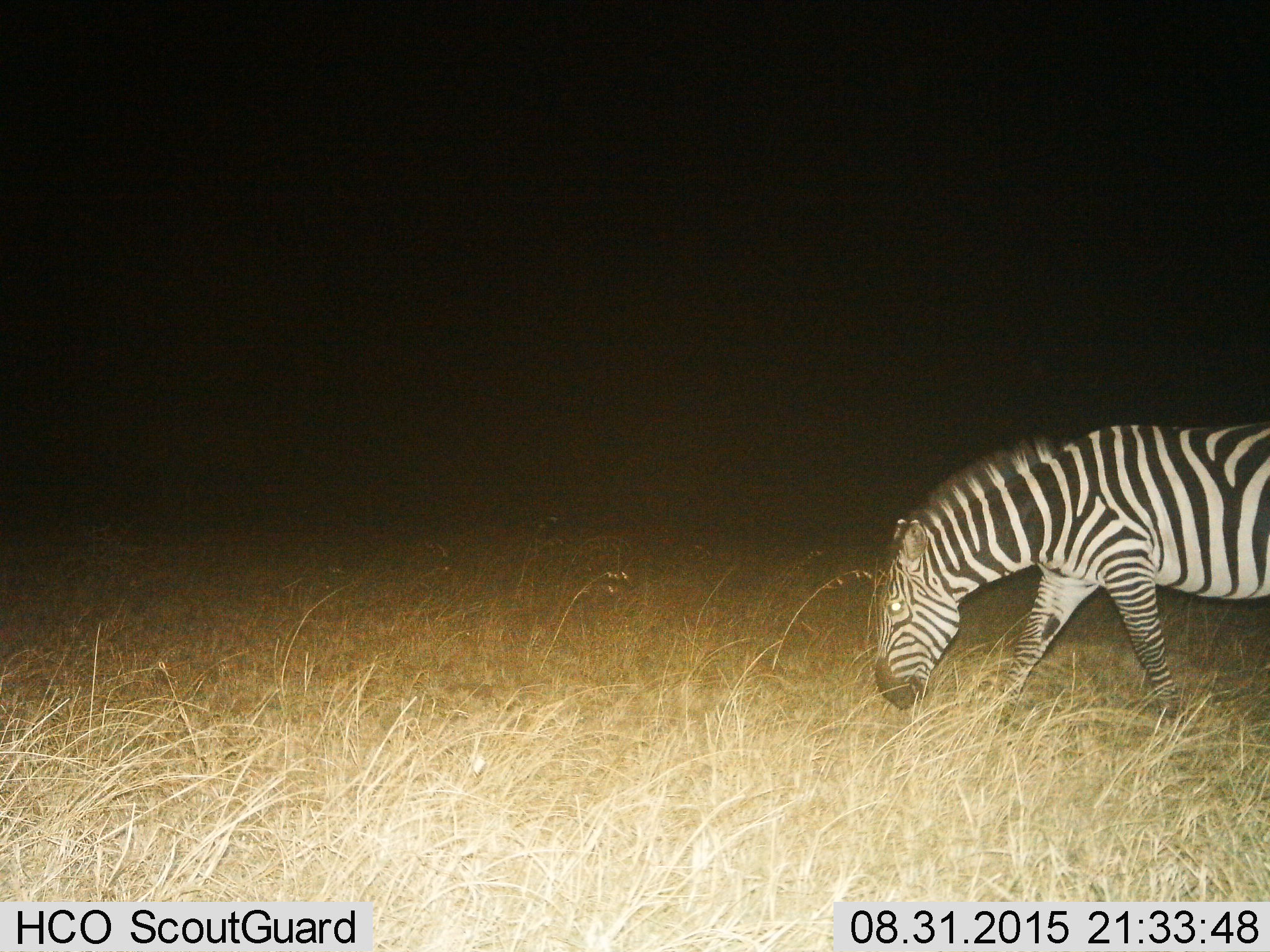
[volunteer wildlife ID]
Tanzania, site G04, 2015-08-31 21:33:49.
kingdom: Animalia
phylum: Chordata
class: Mammalia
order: Perissodactyla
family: Equidae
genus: Equus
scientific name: Equus quagga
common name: plains zebra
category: zebra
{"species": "zebra (plains zebra) (Equus quagga)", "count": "1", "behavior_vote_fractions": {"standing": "6%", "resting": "0%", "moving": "59%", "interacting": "0%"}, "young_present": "0%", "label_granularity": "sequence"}